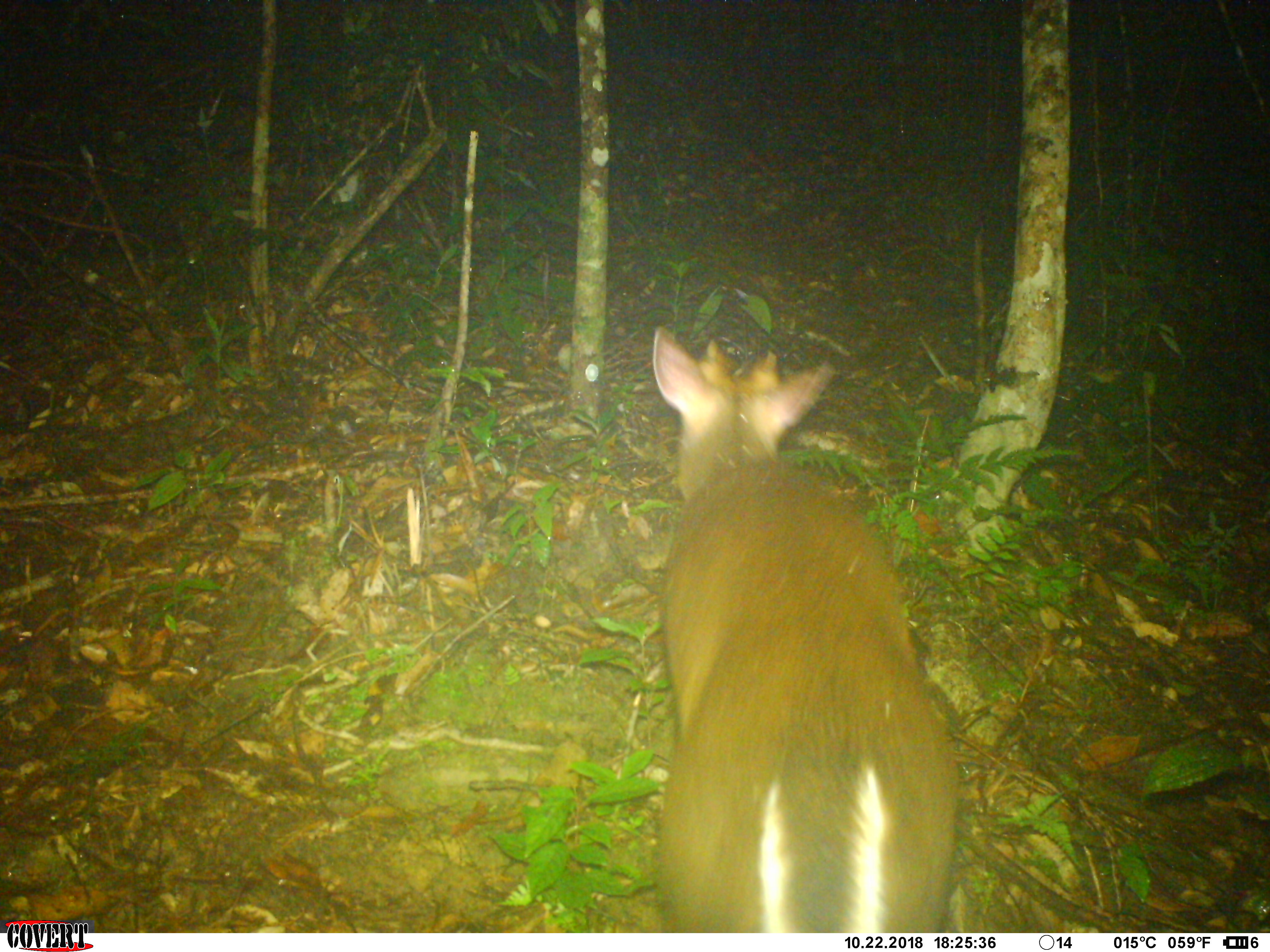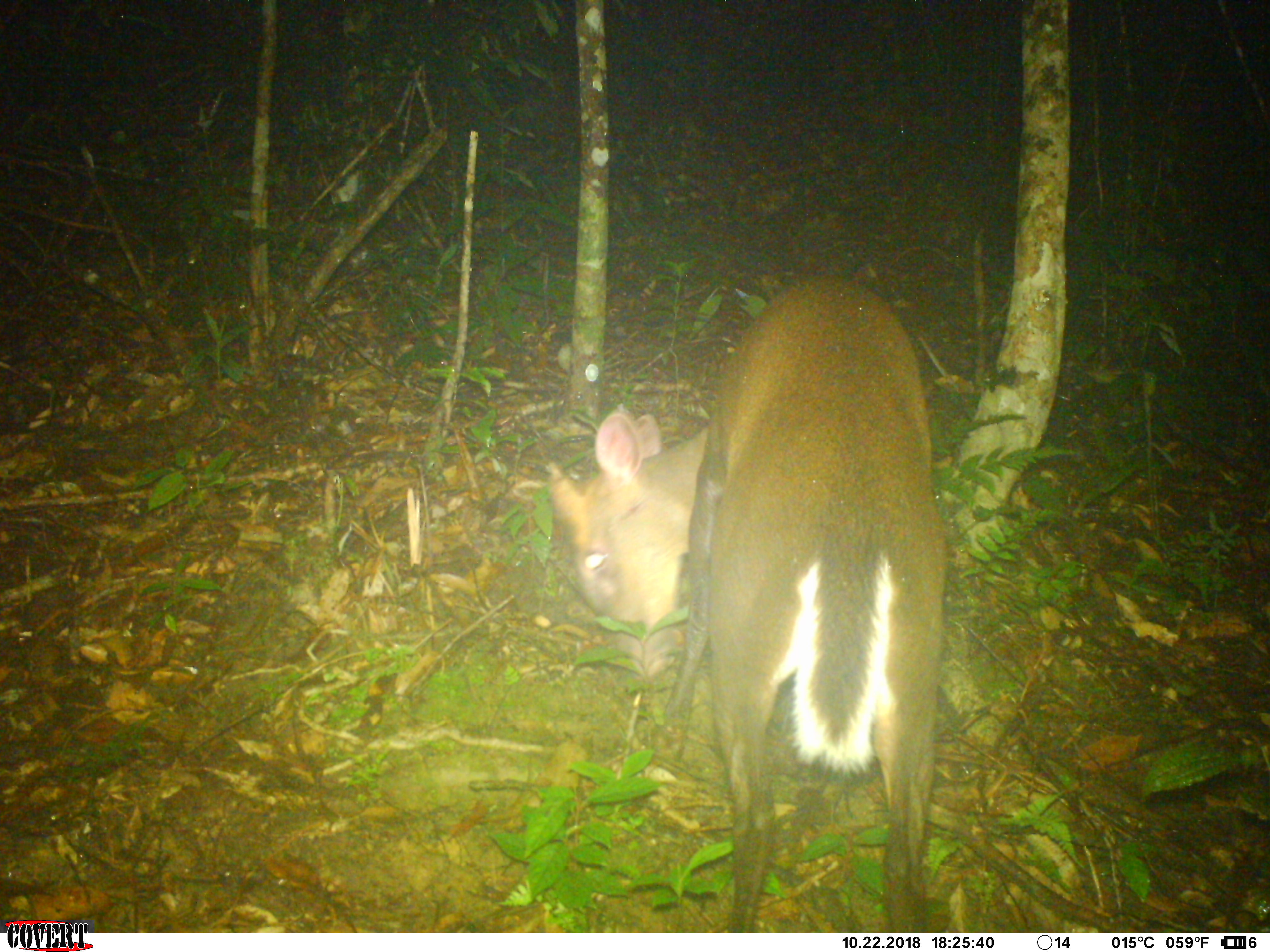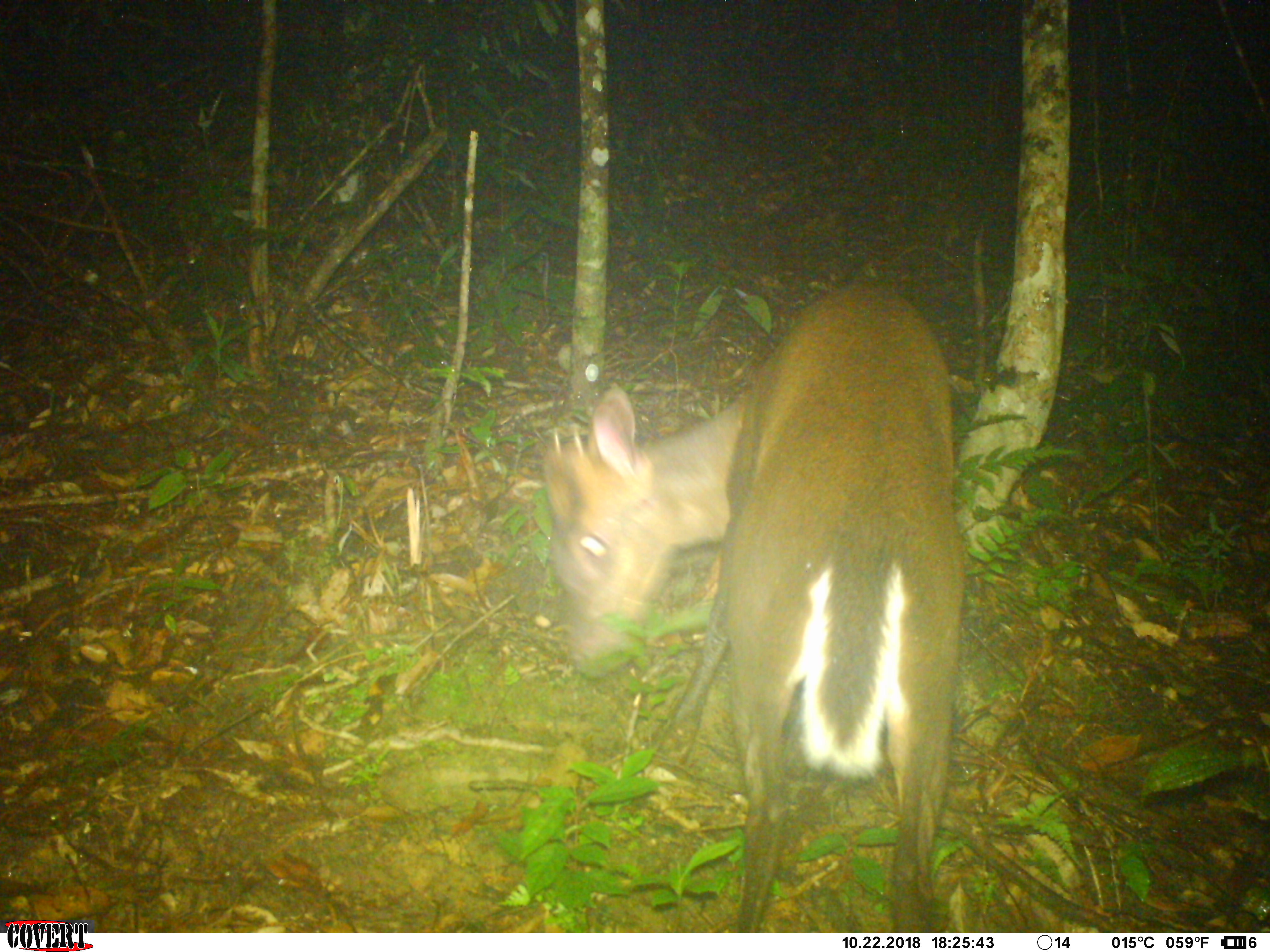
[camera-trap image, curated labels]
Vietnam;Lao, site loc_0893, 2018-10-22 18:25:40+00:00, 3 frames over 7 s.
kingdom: Animalia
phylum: Chordata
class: Mammalia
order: Artiodactyla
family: Cervidae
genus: Muntiacus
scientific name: Muntiacus rooseveltorum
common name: roosevelt's muntjac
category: roosevelts muntjac group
Roosevelts muntjac group (roosevelt's muntjac) (Muntiacus rooseveltorum). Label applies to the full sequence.